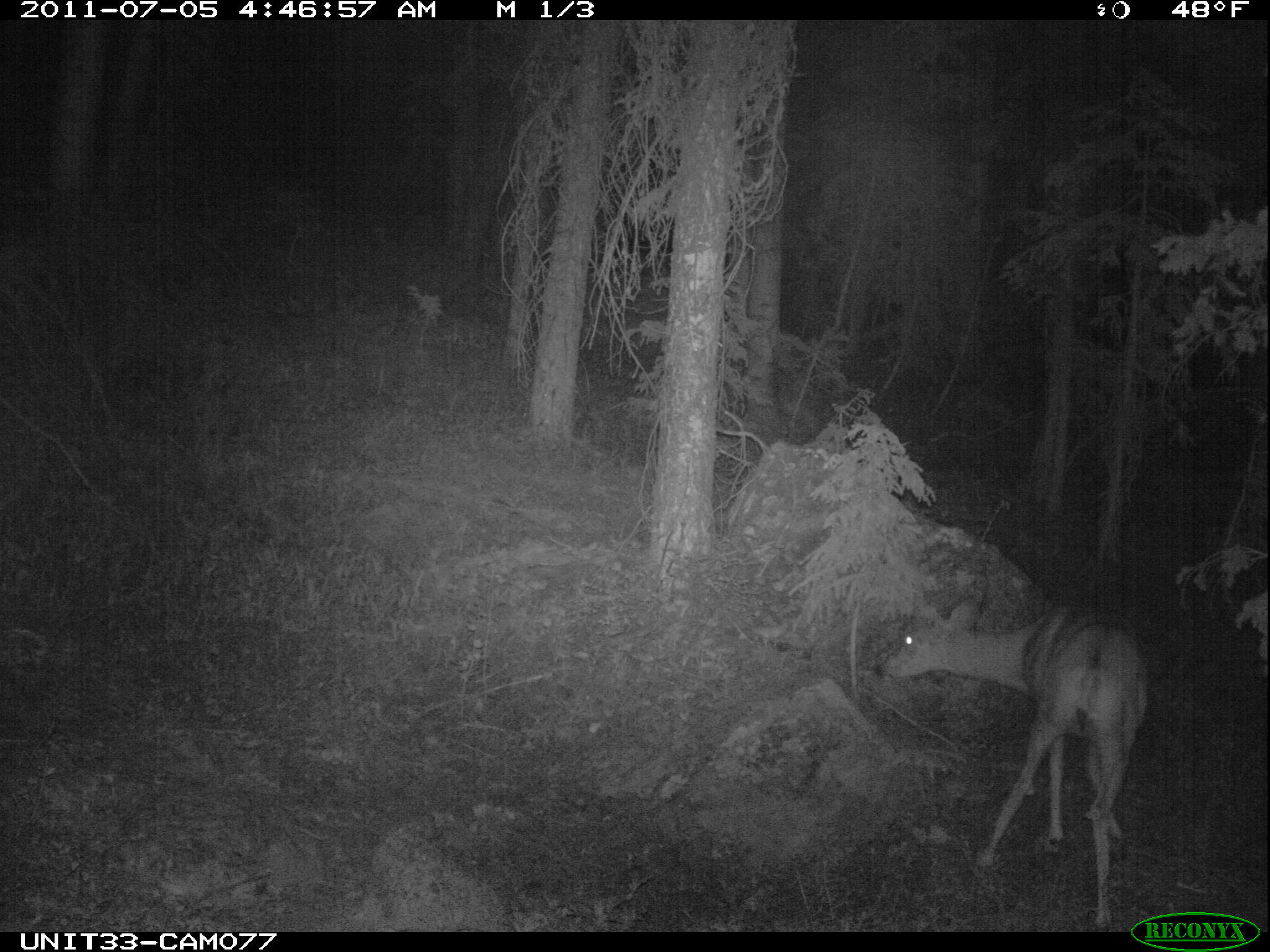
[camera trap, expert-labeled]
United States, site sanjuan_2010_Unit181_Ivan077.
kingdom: Animalia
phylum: Chordata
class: Mammalia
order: Artiodactyla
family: Cervidae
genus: Odocoileus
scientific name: Odocoileus hemionus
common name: mule deer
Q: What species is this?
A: Odocoileus hemionus (mule deer).